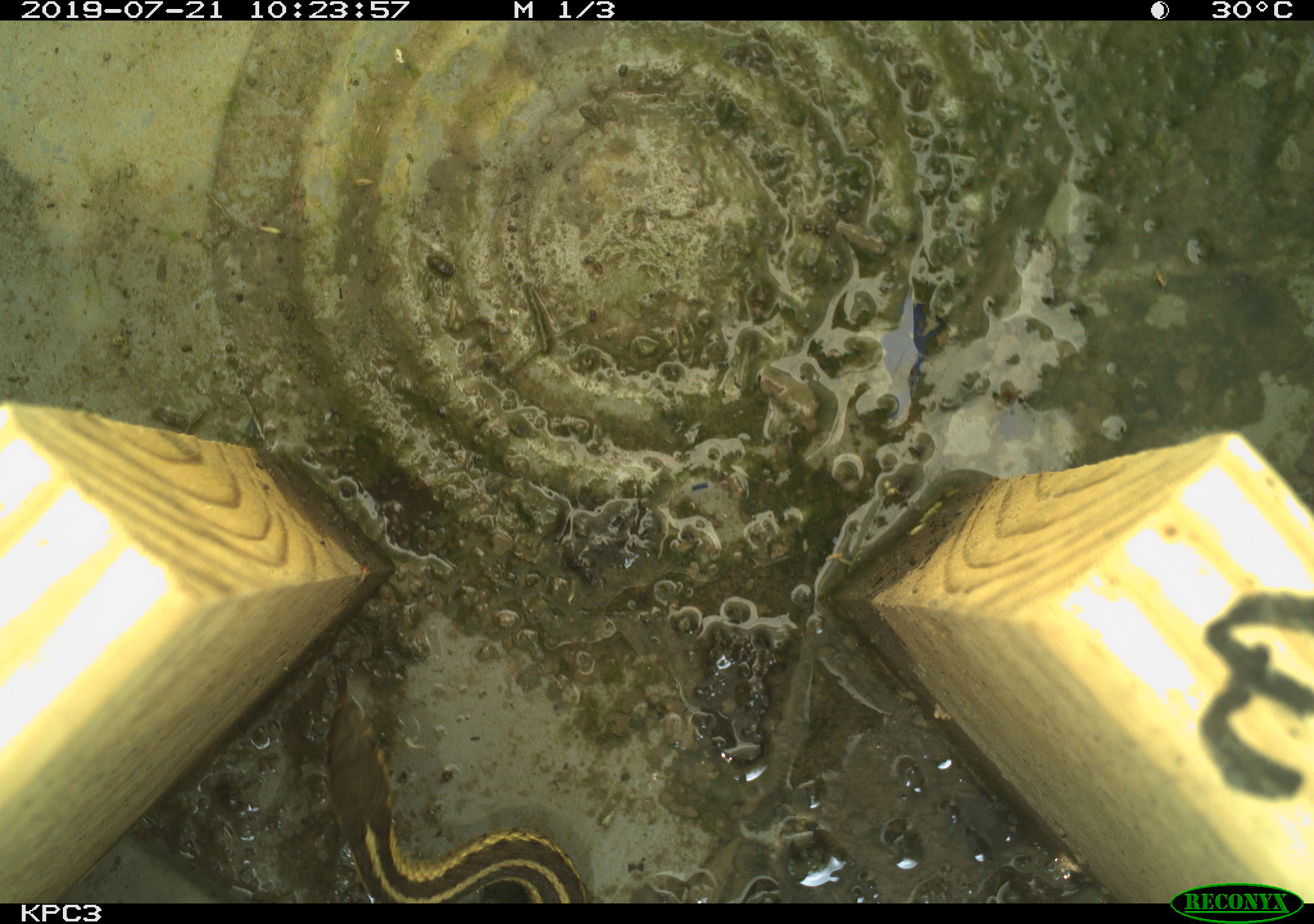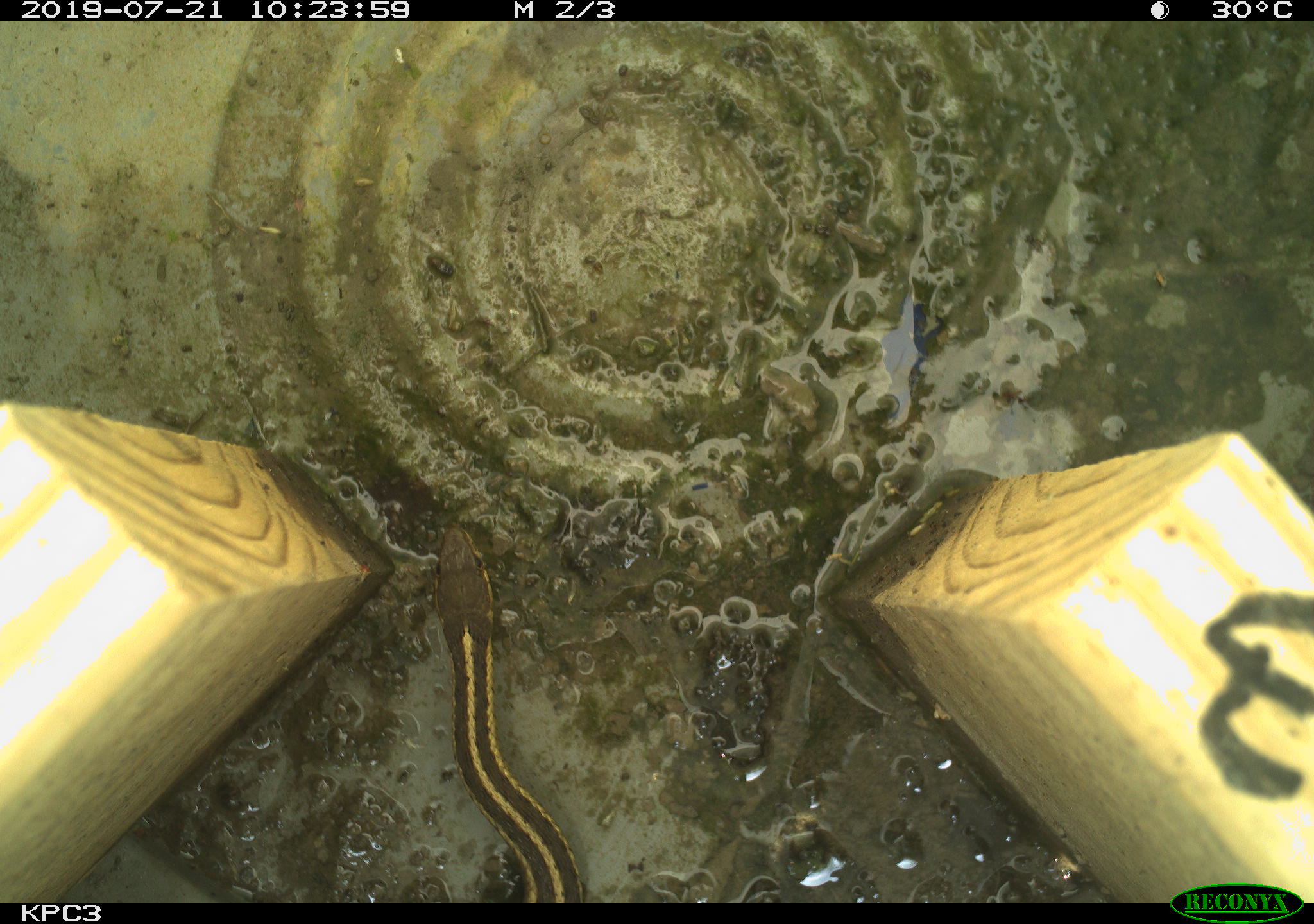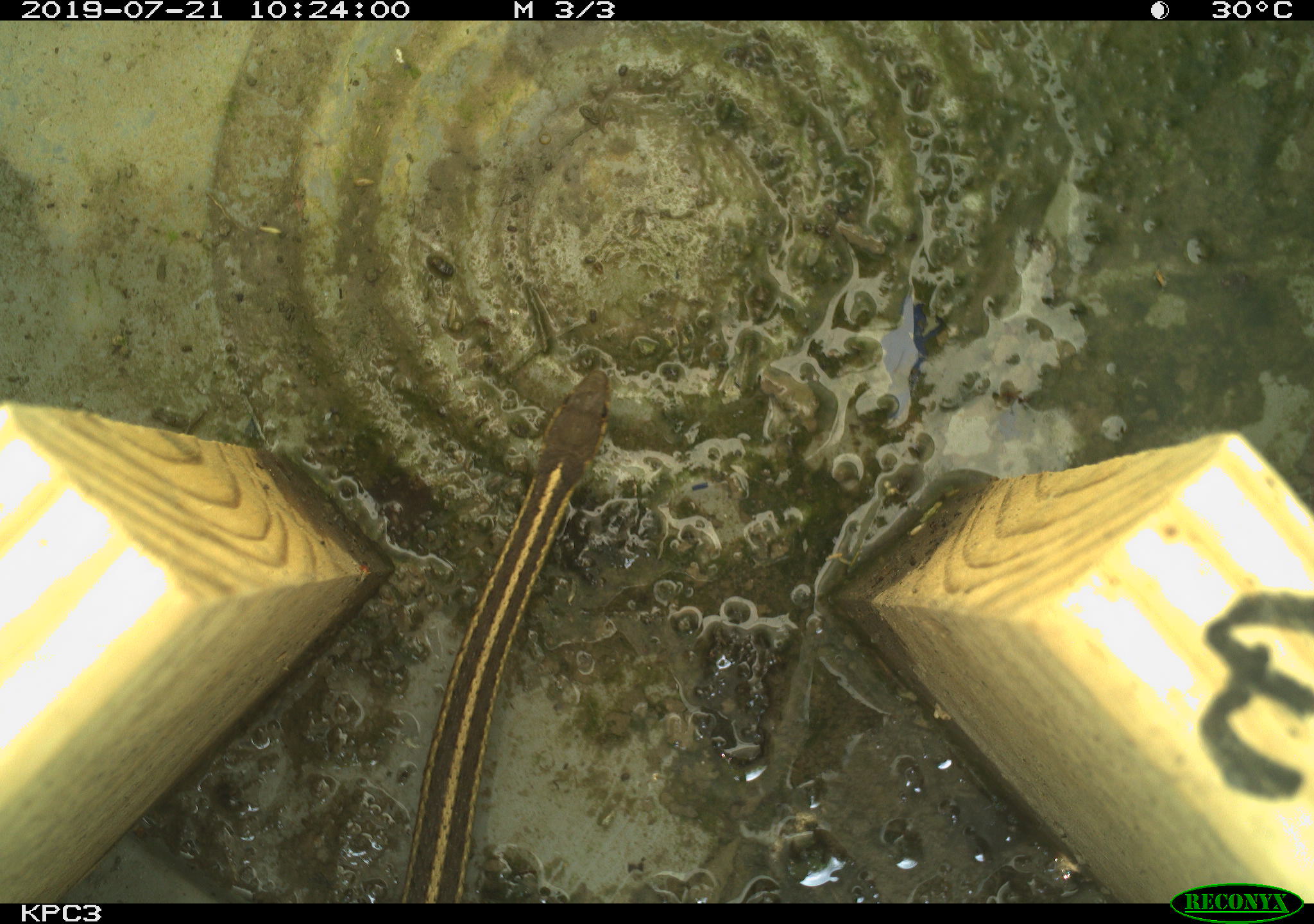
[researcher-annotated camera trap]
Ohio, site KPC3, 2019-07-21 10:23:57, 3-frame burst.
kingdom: Animalia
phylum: Chordata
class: Reptilia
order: Squamata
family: Colubridae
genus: Thamnophis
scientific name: Thamnophis sirtalis sirtalis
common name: eastern gartersnake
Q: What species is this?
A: Eastern gartersnake (Thamnophis sirtalis sirtalis).